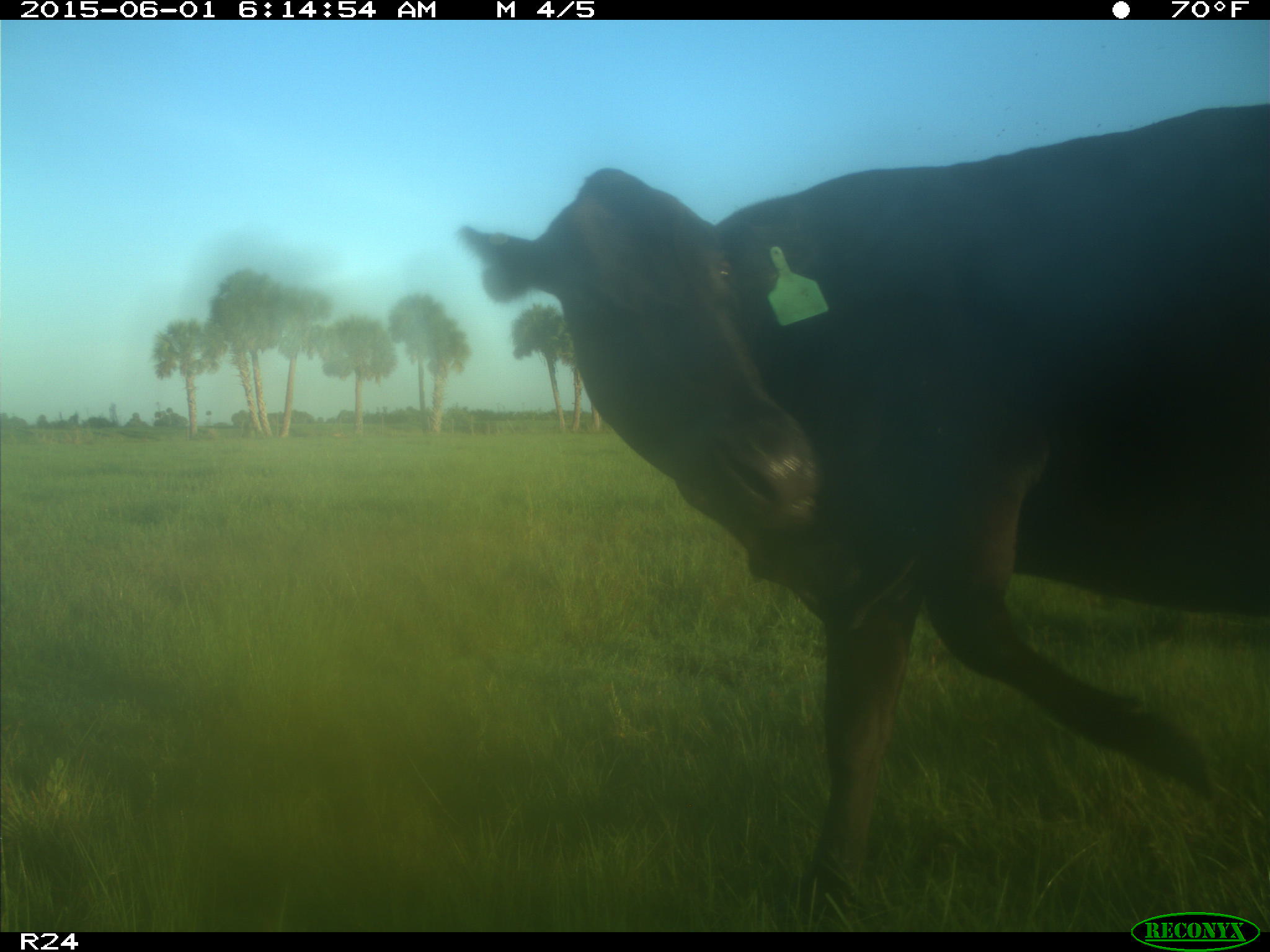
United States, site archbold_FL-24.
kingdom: Animalia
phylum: Chordata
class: Mammalia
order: Artiodactyla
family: Bovidae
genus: Bos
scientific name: Bos taurus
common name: domestic cow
Bos taurus (domestic cow).